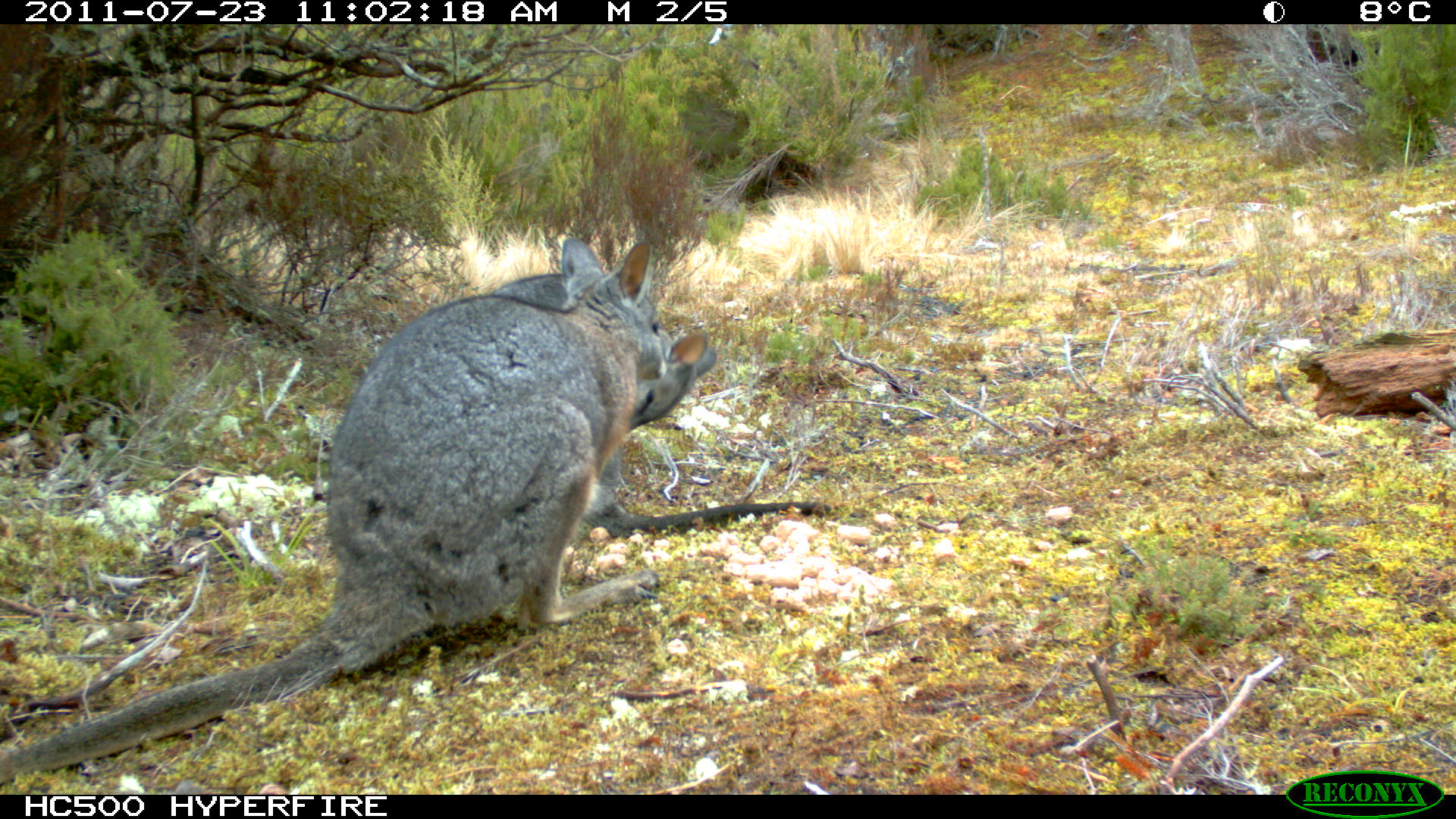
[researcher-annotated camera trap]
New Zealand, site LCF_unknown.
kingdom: Animalia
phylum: Chordata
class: Mammalia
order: Diprotodontia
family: Macropodidae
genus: Notamacropus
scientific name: Notamacropus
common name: wallaby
Wallaby (Notamacropus).